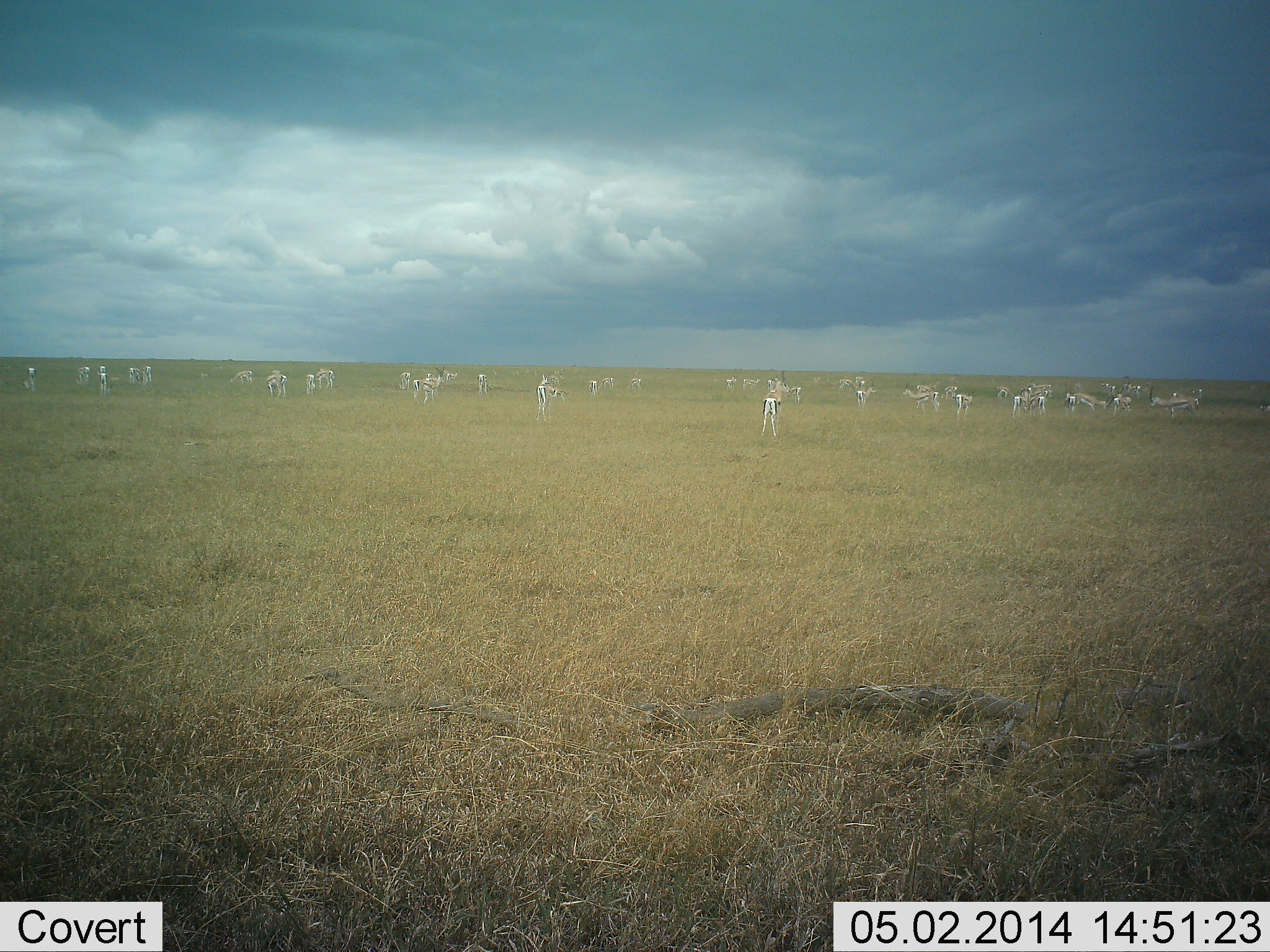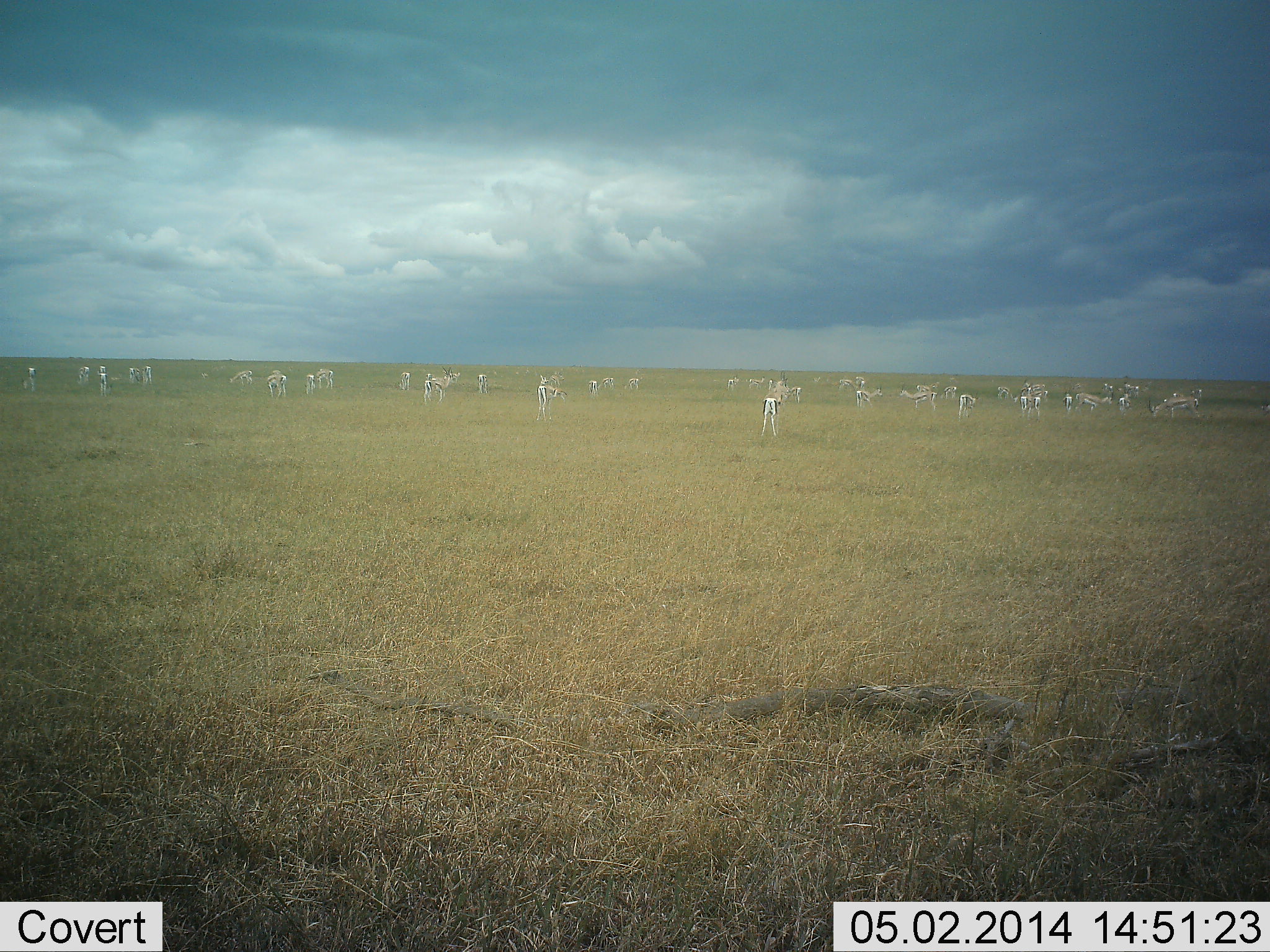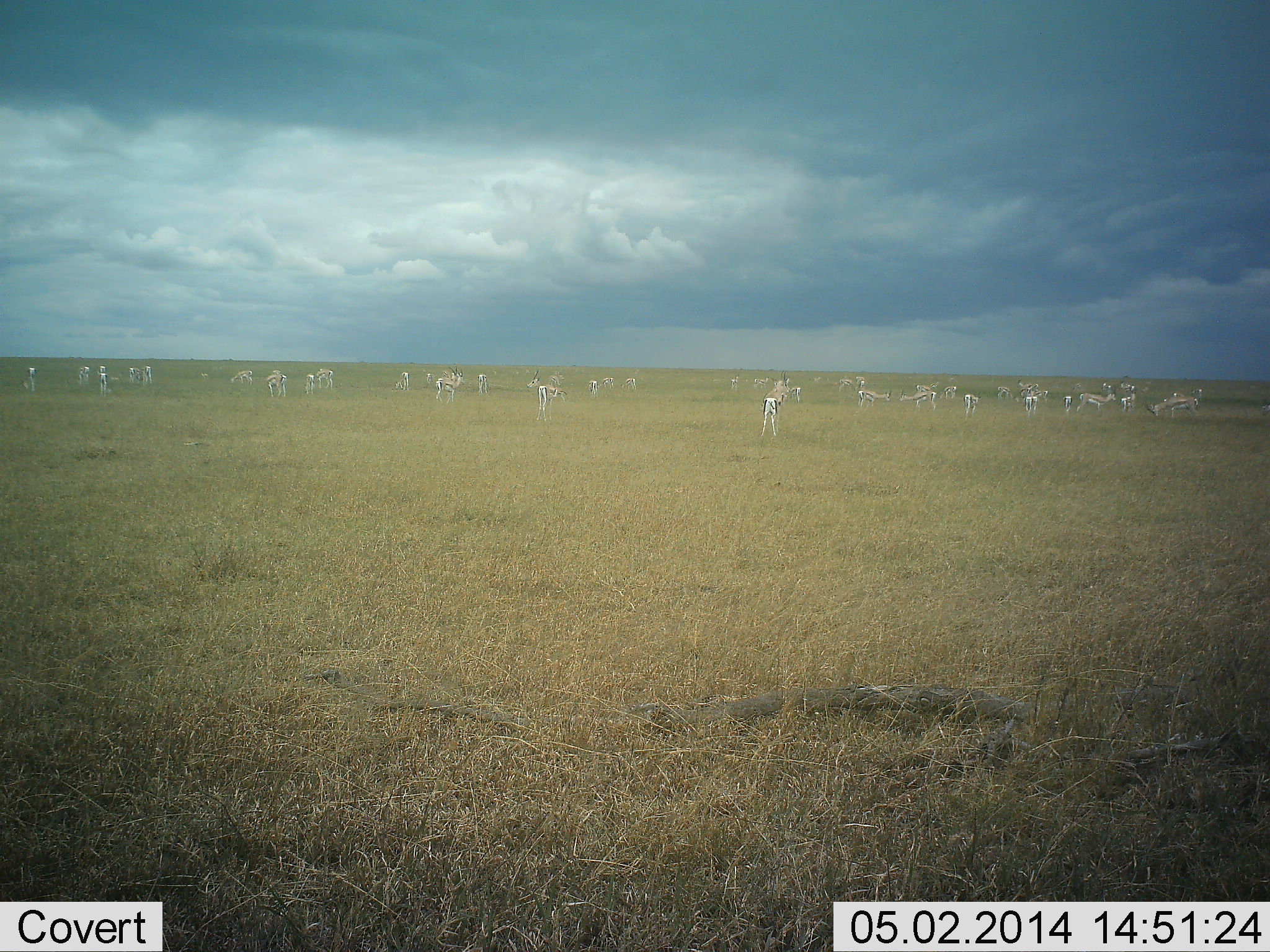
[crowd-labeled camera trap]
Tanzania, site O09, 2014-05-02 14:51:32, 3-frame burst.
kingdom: Animalia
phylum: Chordata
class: Mammalia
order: Artiodactyla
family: Bovidae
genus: Eudorcas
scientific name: Eudorcas thomsonii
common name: thomson's gazelle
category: gazellethomsons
Gazellethomsons (thomson's gazelle) (Eudorcas thomsonii), count 11-50. Behavior (volunteer vote fractions): standing 80%, resting 10%, moving 60%, interacting 10%. Young present (vote fraction): 0%. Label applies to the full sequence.